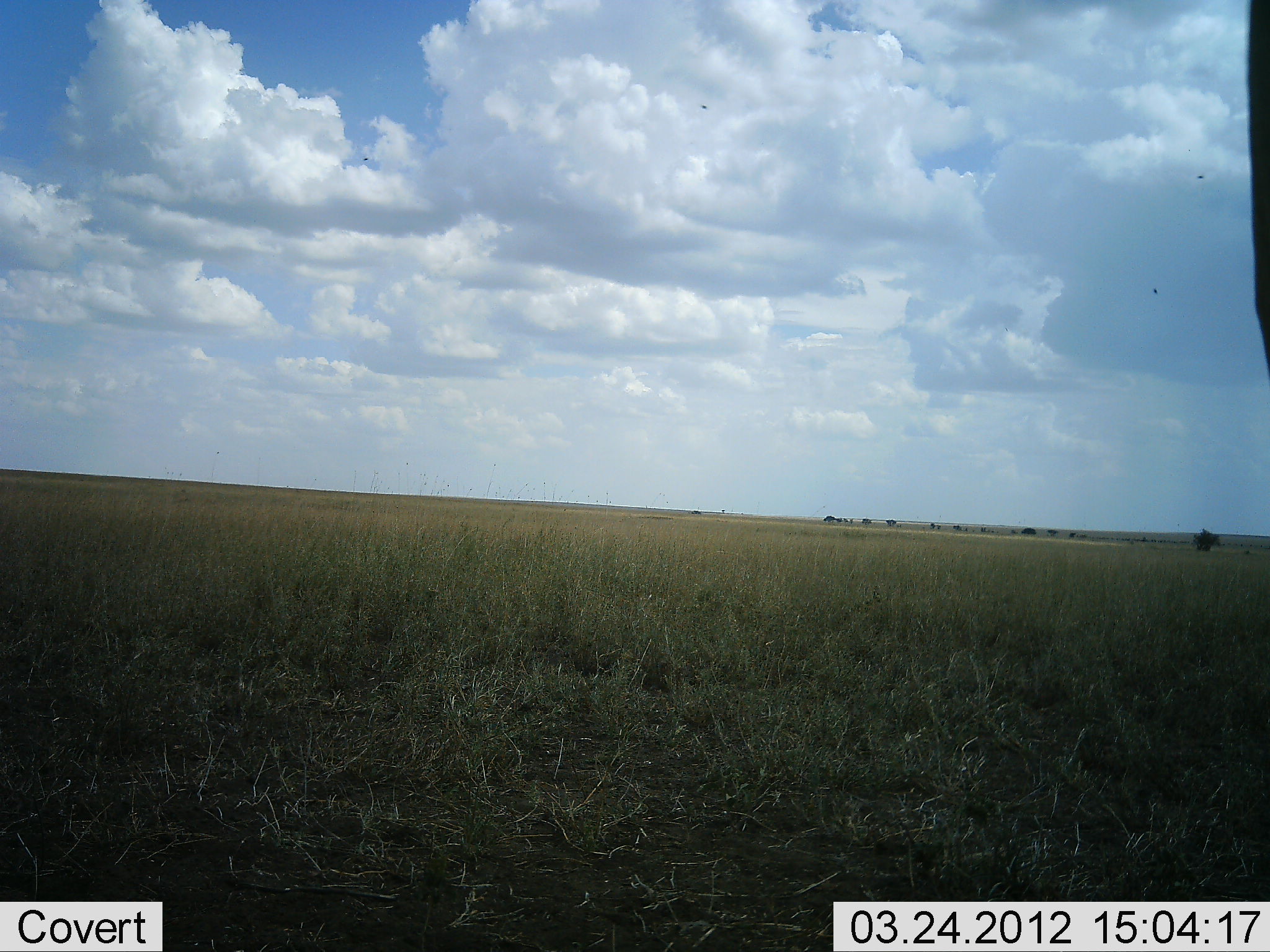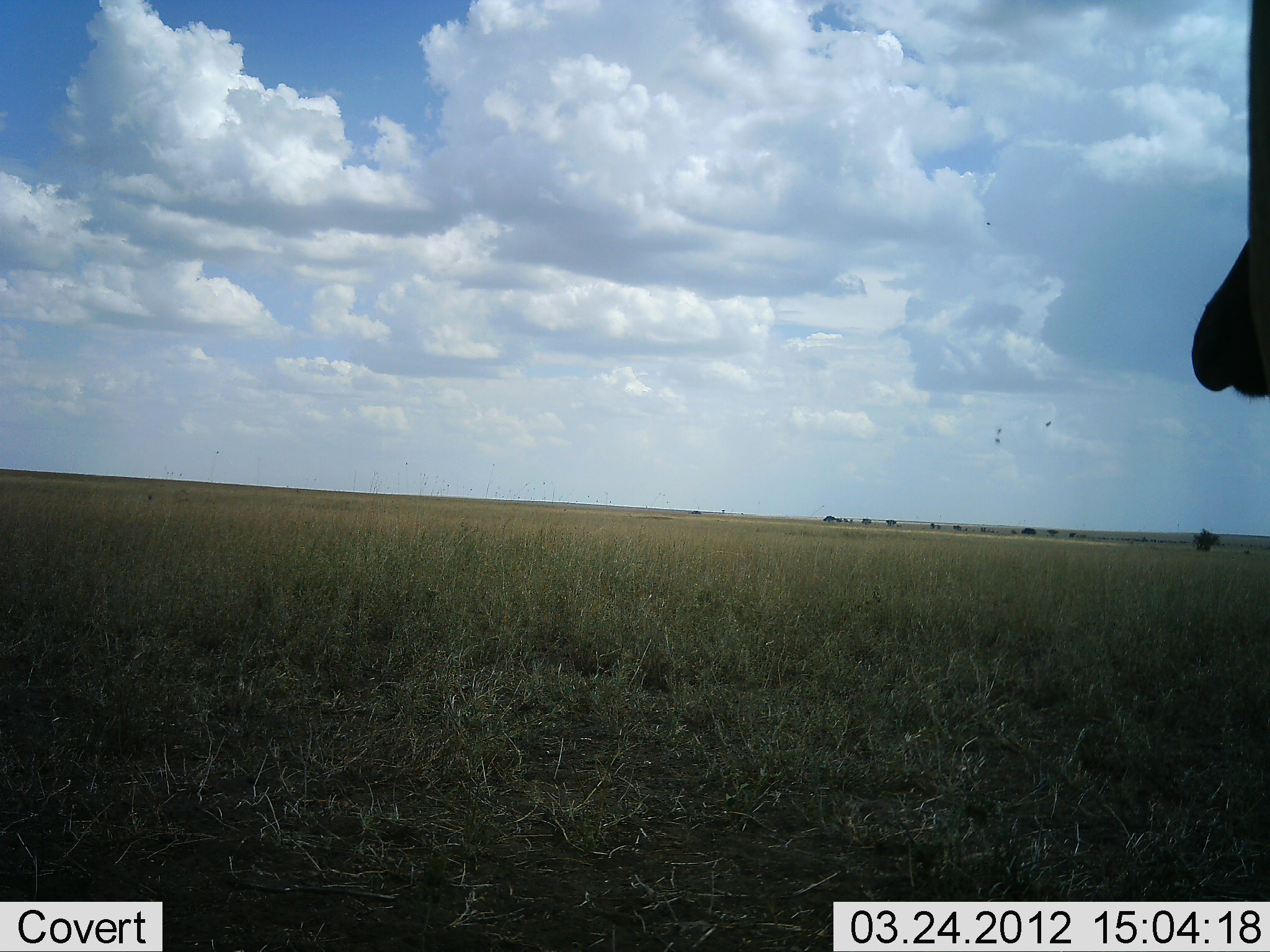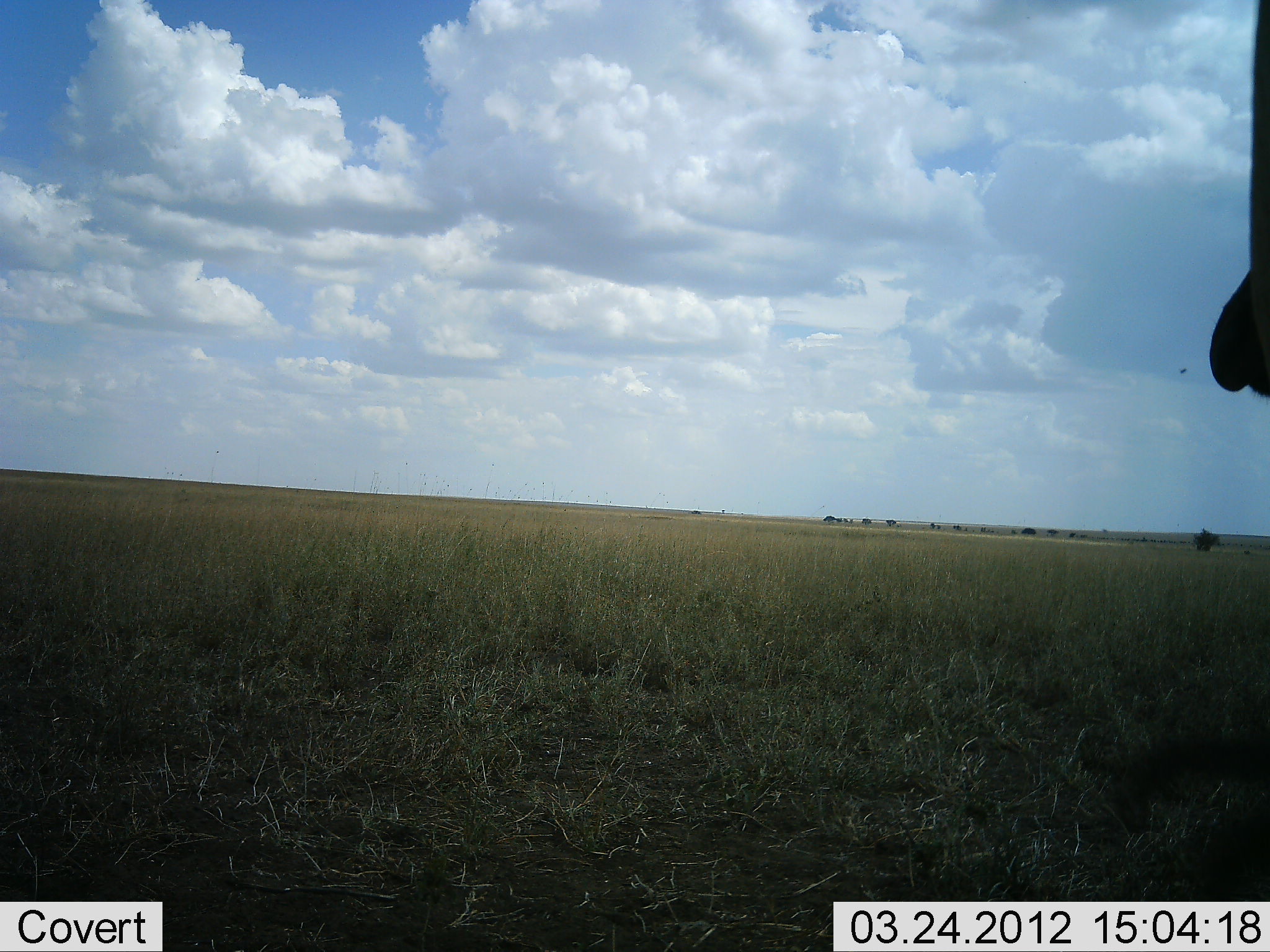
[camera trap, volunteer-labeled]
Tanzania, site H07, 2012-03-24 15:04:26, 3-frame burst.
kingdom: Animalia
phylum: Chordata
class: Mammalia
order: Artiodactyla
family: Bovidae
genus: Connochaetes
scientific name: Connochaetes taurinus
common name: blue wildebeest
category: wildebeest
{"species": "wildebeest (blue wildebeest) (Connochaetes taurinus)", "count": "1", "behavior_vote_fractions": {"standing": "80%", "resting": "20%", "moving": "0%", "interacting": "0%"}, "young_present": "0%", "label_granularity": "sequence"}